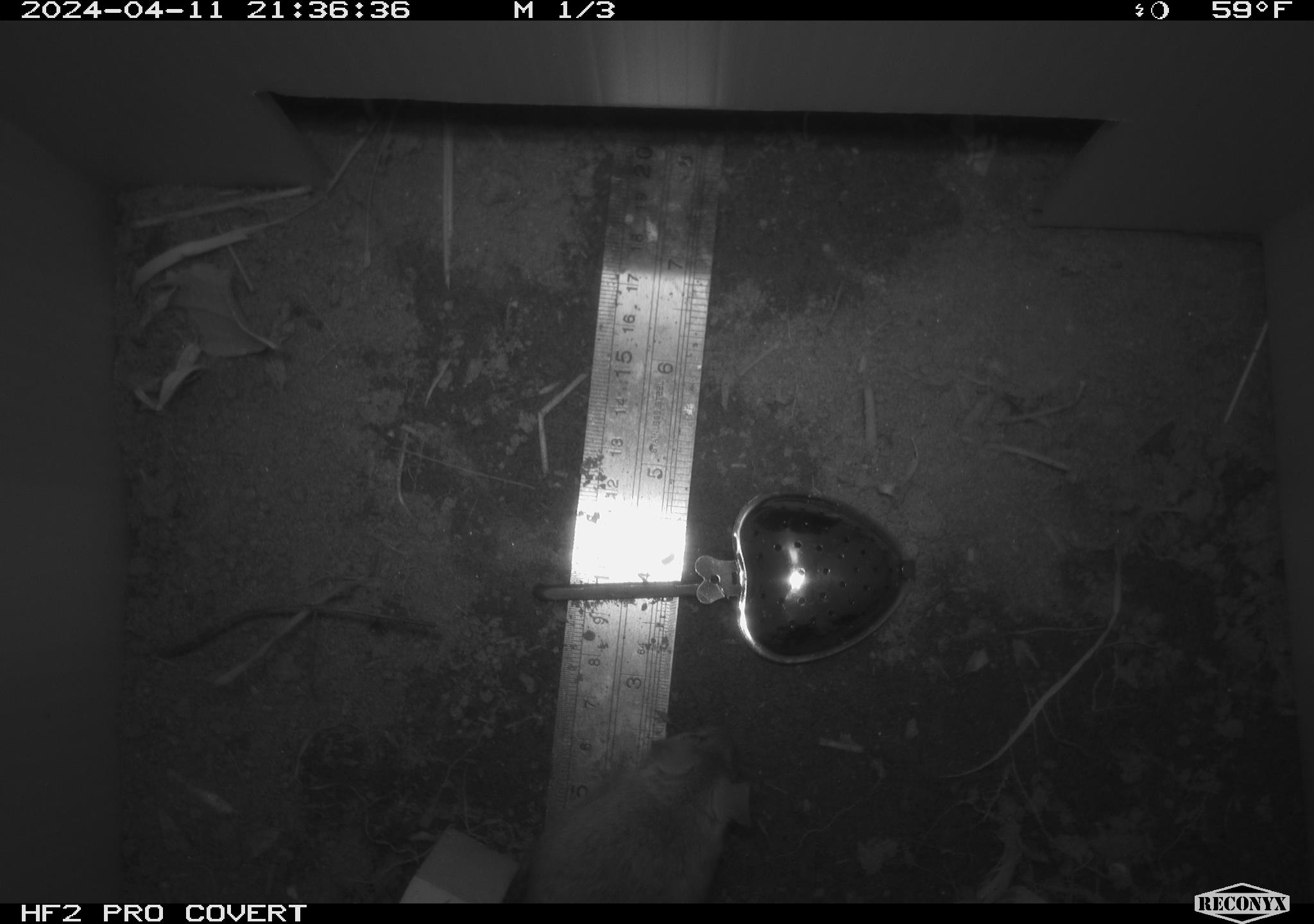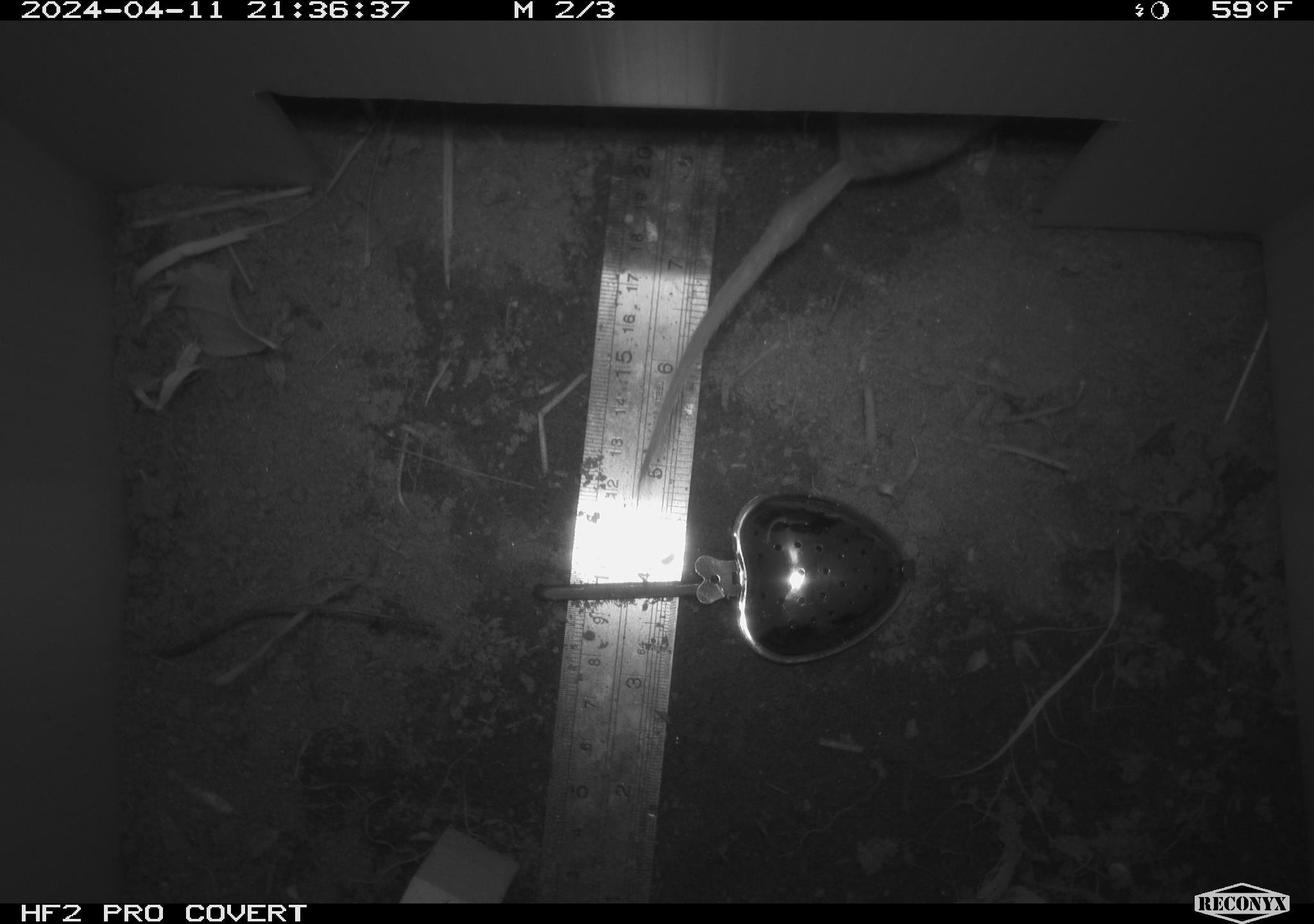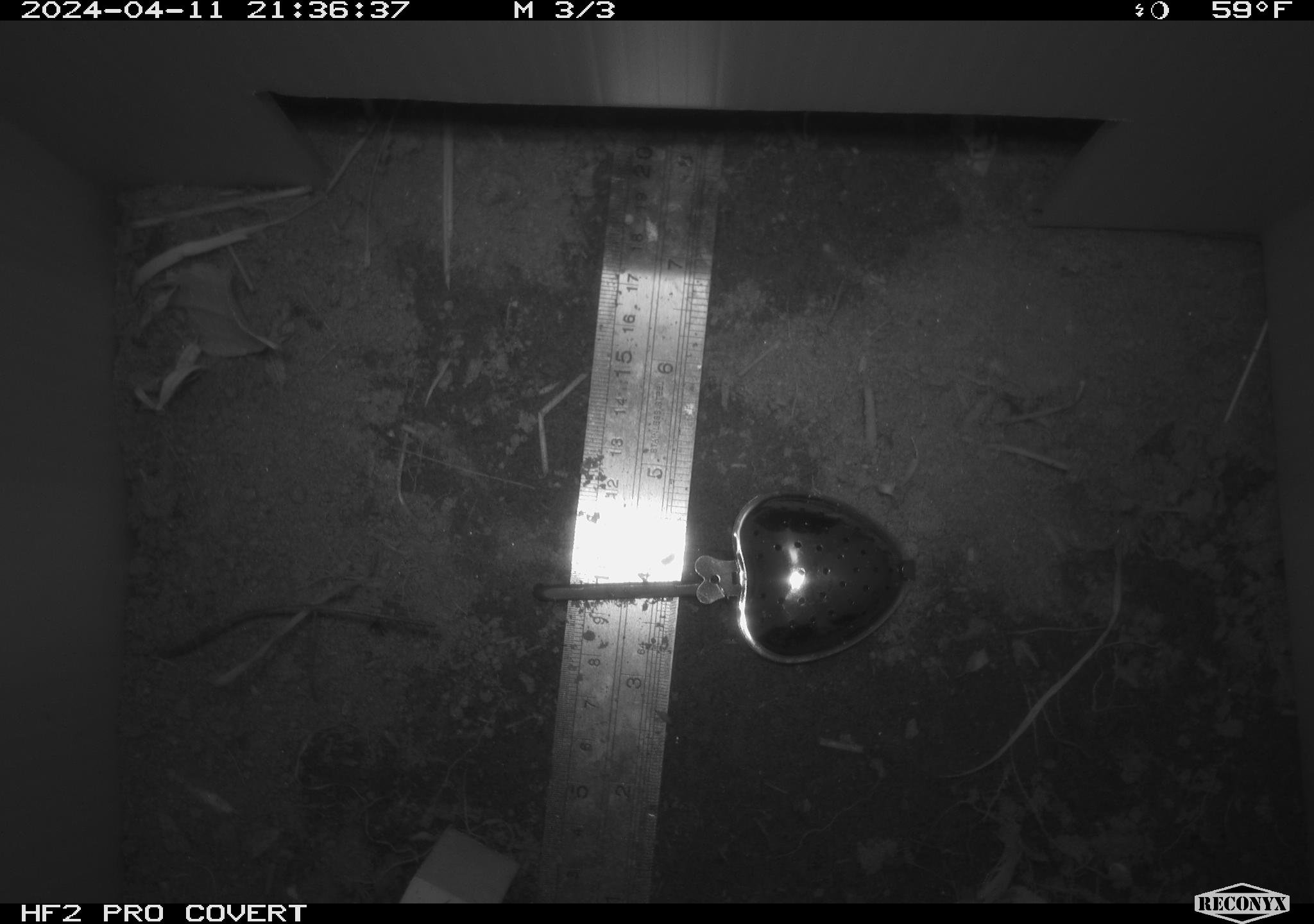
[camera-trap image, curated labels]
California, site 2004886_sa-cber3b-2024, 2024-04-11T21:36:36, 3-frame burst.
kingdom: Animalia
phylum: Chordata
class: Mammalia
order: Rodentia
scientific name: Rodentia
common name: mouse species